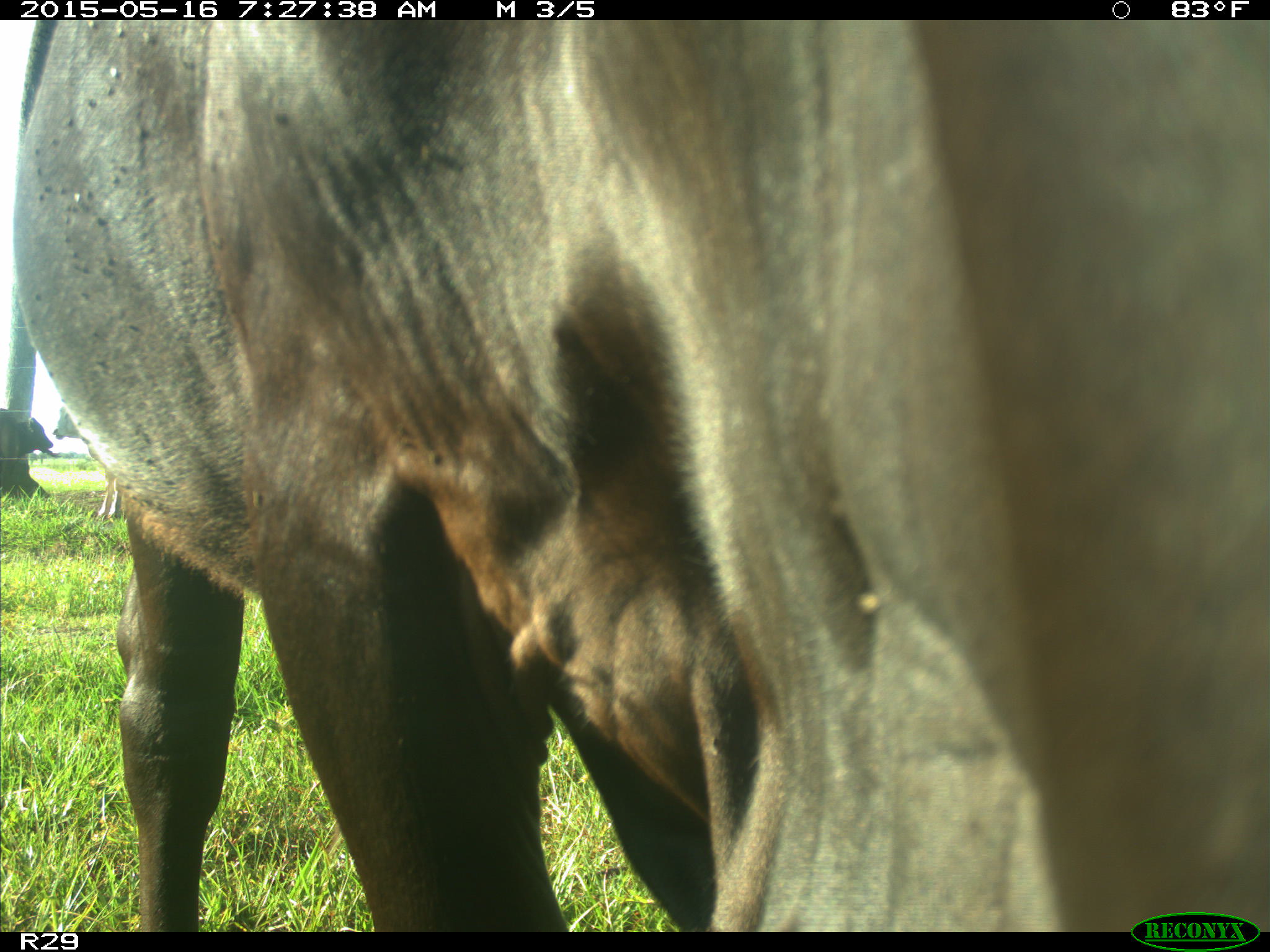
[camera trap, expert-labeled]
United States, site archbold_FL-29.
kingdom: Animalia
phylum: Chordata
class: Mammalia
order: Artiodactyla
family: Bovidae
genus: Bos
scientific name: Bos taurus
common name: domestic cow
Bos taurus (domestic cow).